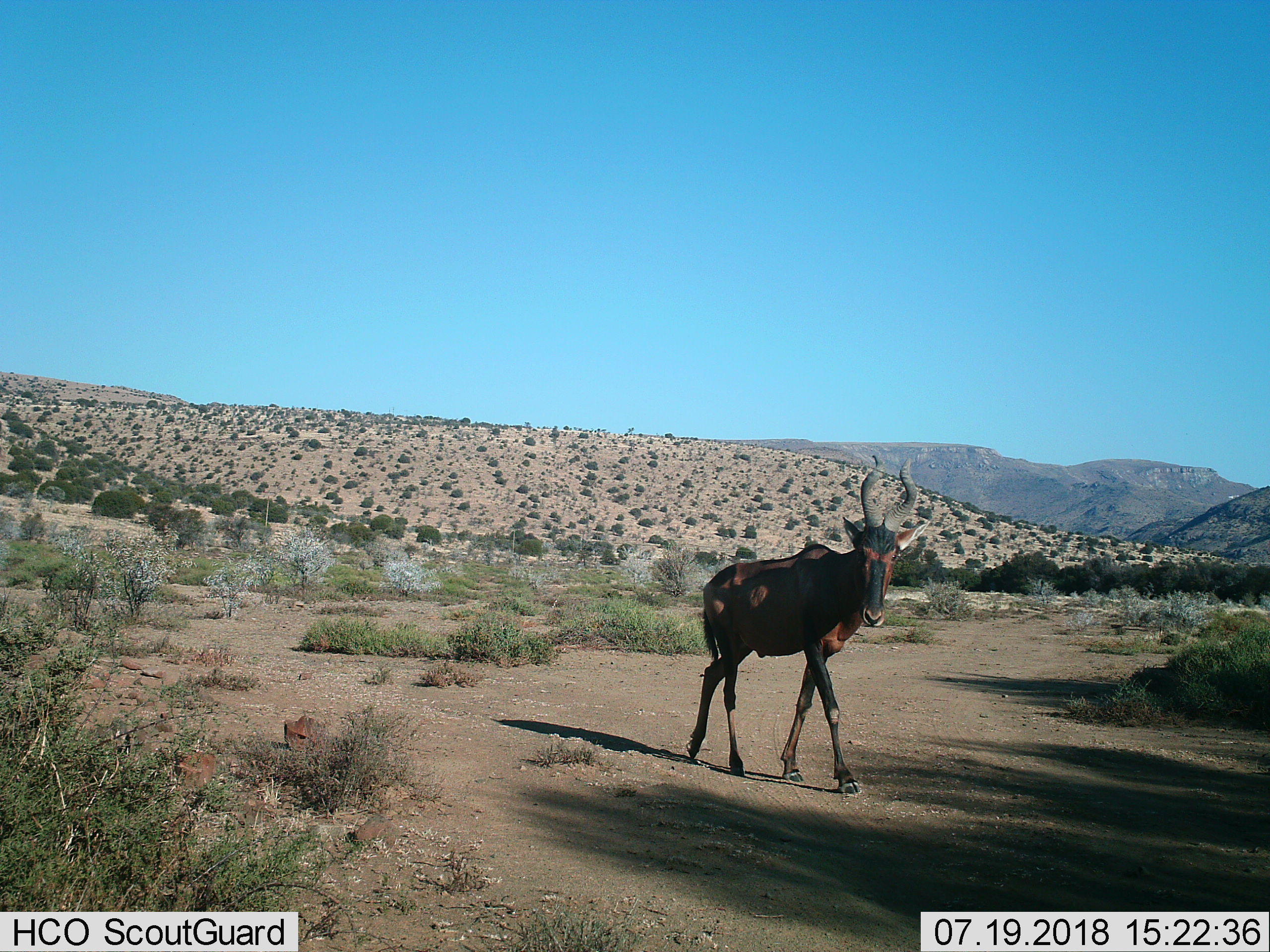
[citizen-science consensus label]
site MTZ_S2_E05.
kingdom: Animalia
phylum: Chordata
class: Mammalia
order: Artiodactyla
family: Bovidae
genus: Alcelaphus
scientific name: Alcelaphus buselaphus caama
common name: red hartebeest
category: hartebeestred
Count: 1.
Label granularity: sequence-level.